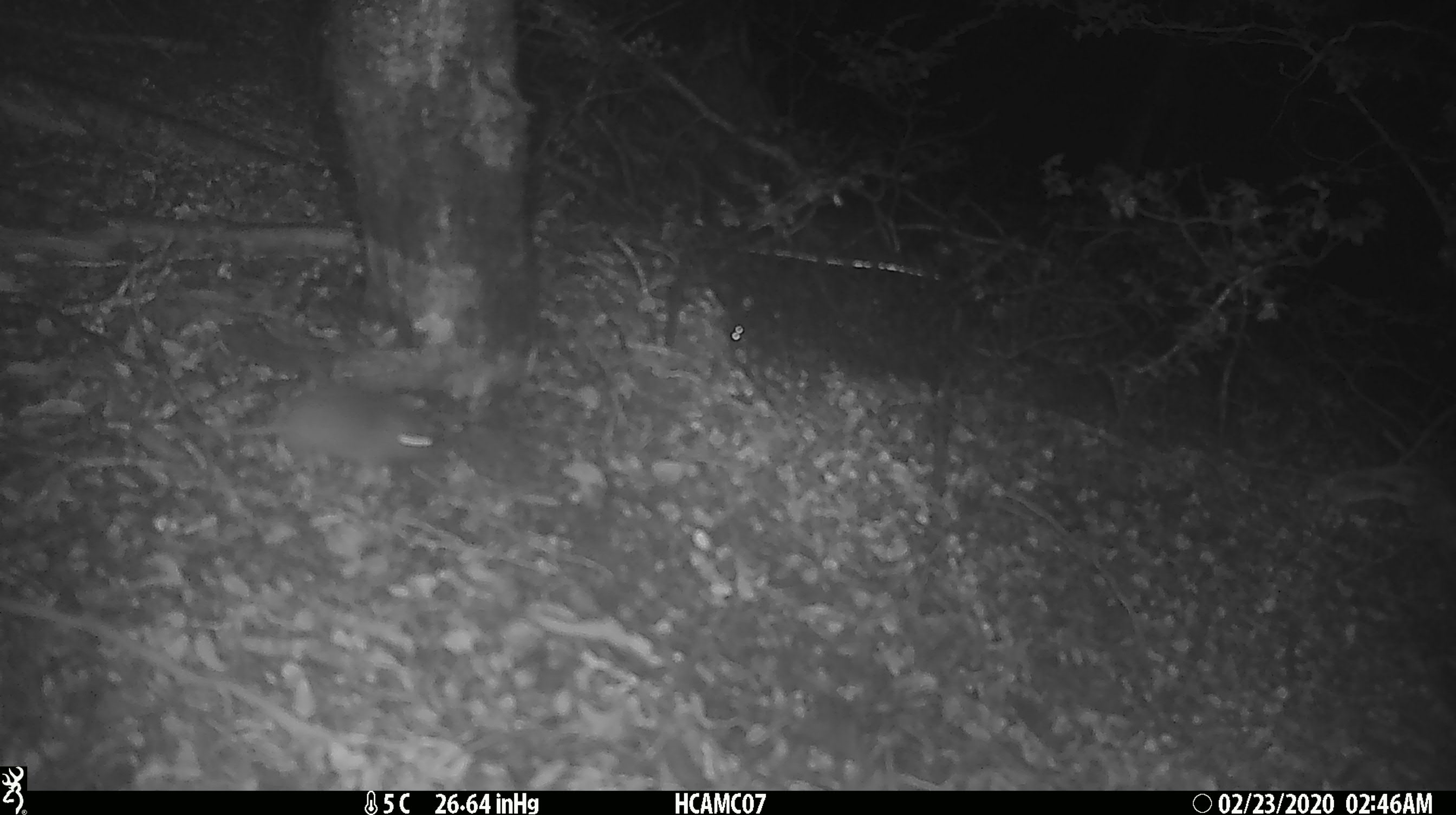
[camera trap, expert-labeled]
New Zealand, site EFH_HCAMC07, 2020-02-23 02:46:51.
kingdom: Animalia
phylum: Chordata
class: Mammalia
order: Rodentia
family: Muridae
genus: Mus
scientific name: Mus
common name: mouse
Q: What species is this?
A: Mouse (Mus).